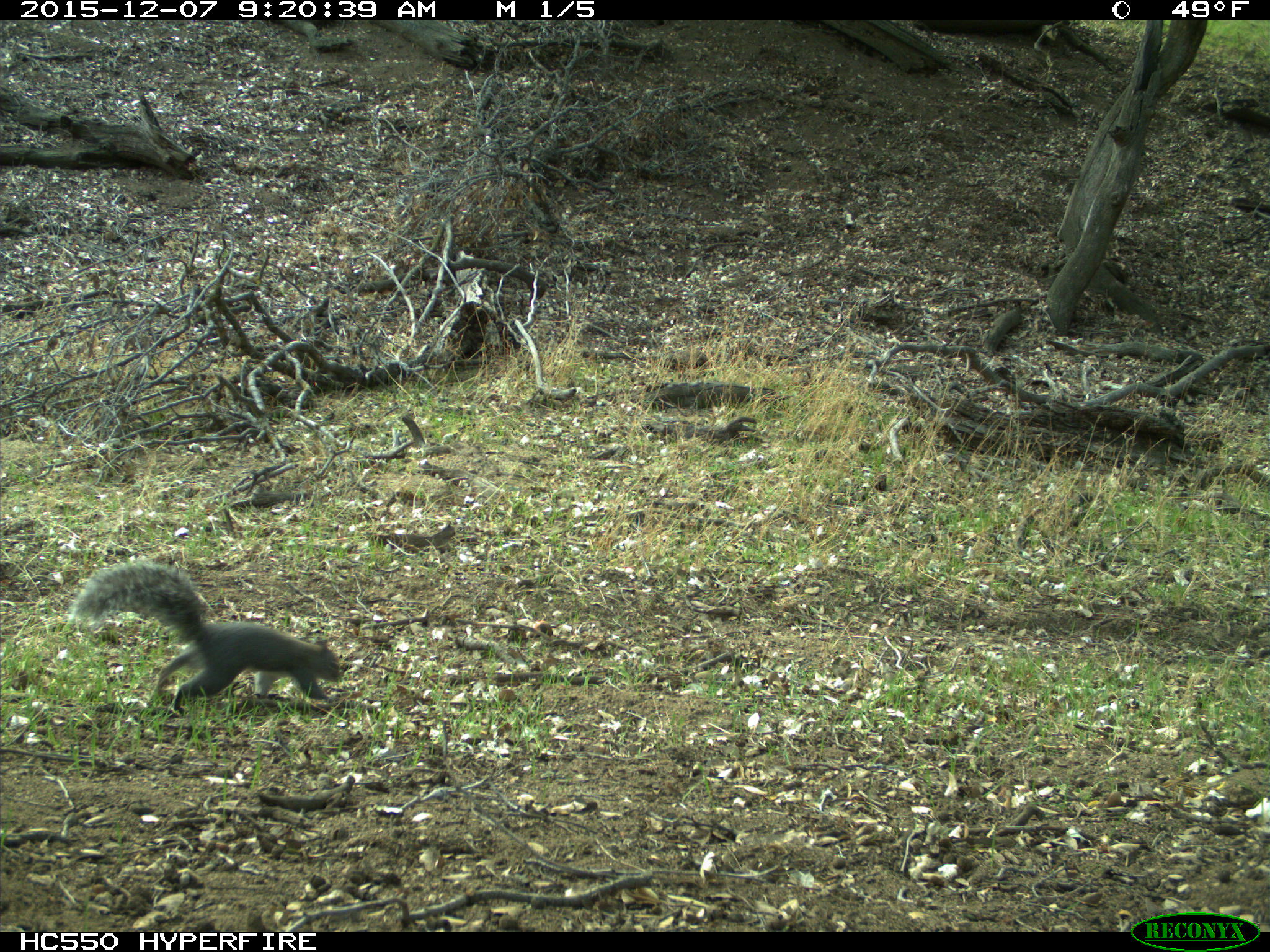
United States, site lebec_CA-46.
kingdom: Animalia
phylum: Chordata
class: Mammalia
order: Rodentia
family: Sciuridae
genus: Sciurus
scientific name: Sciurus carolinensis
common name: eastern gray squirrel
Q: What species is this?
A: Sciurus carolinensis (eastern gray squirrel).